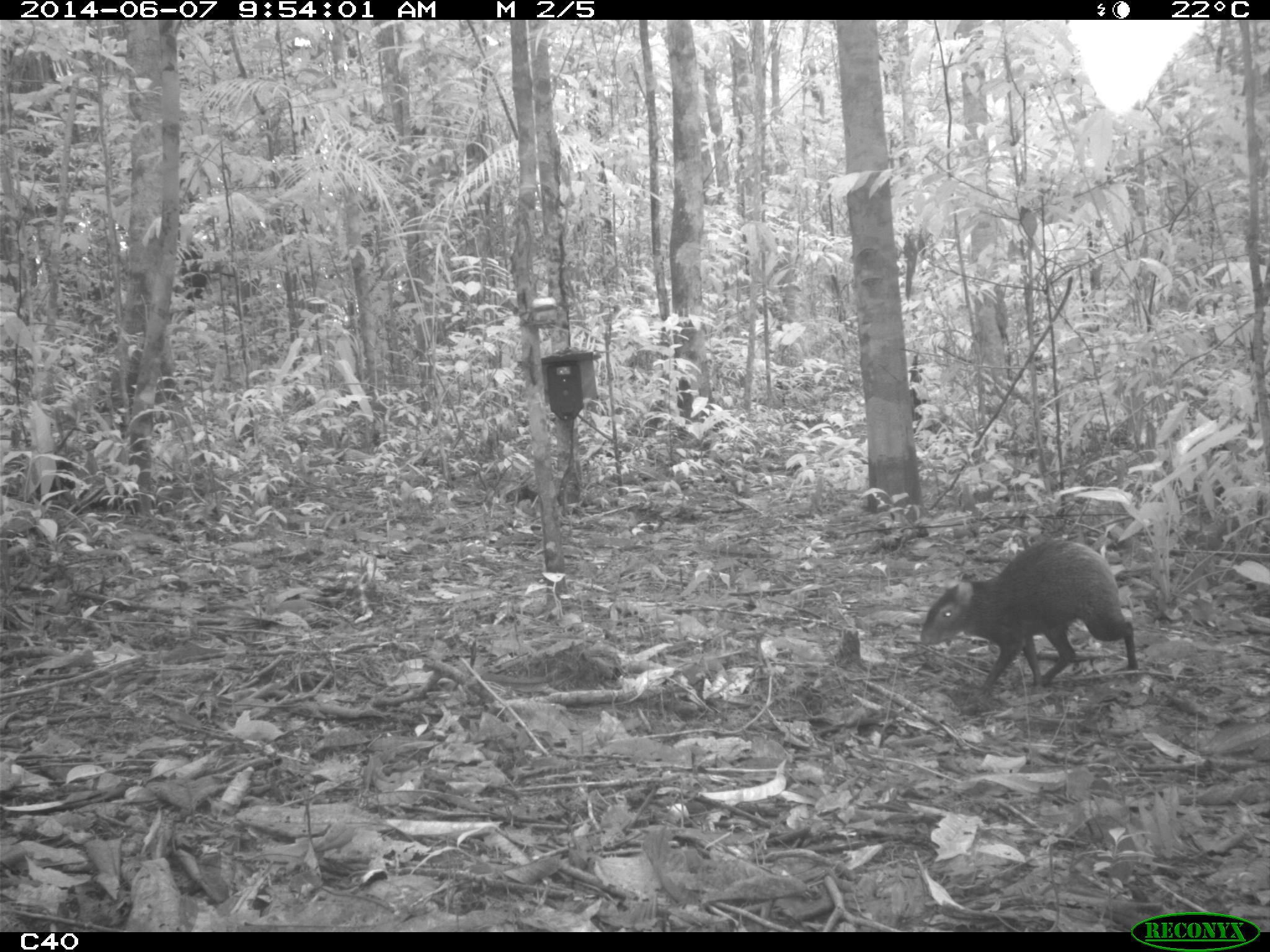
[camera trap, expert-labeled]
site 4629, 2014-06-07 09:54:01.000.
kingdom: Animalia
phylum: Chordata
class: Mammalia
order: Rodentia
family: Dasyproctidae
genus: Dasyprocta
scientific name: Dasyprocta leporina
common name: red-rumped agouti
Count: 1.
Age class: adult.